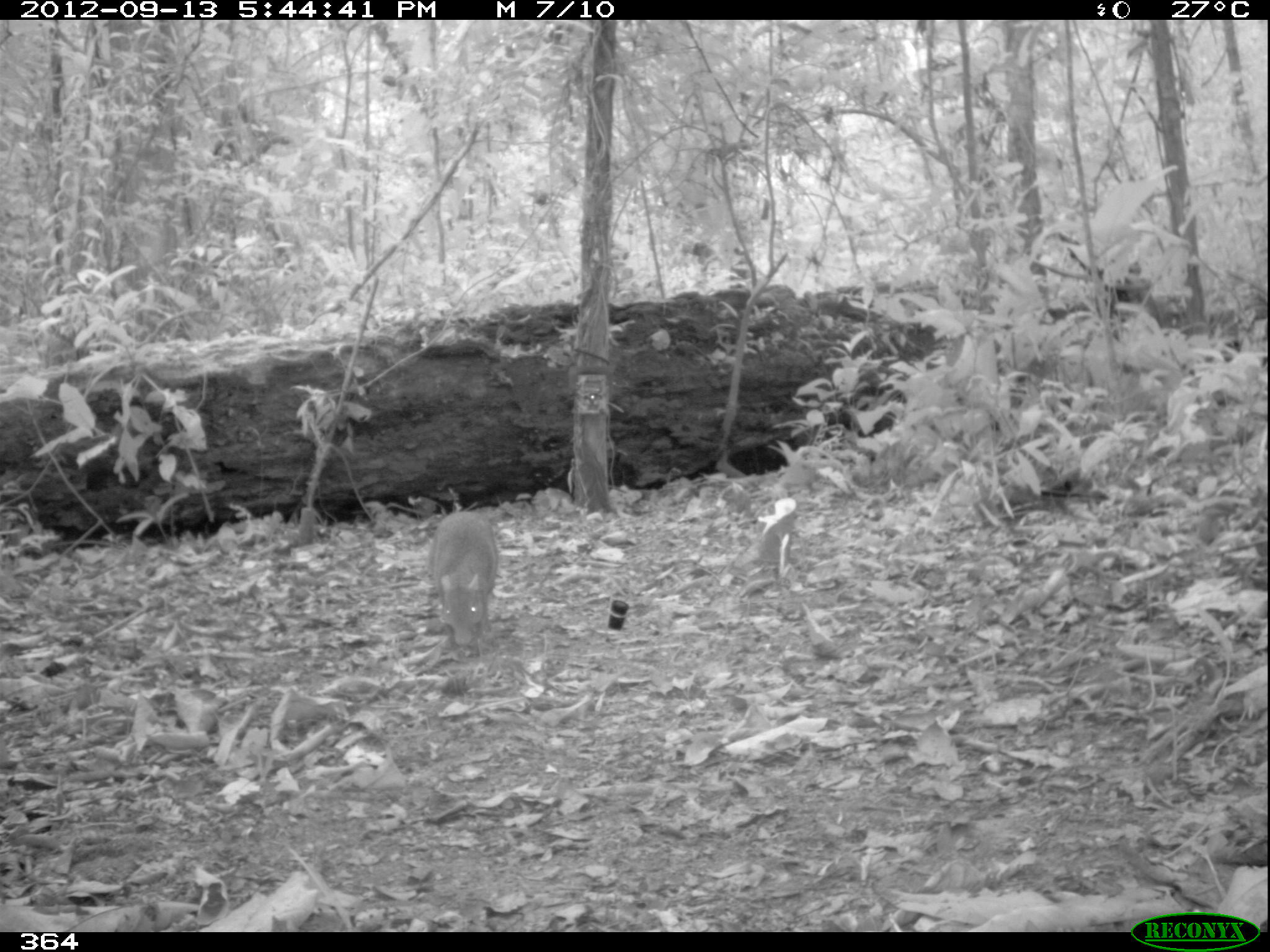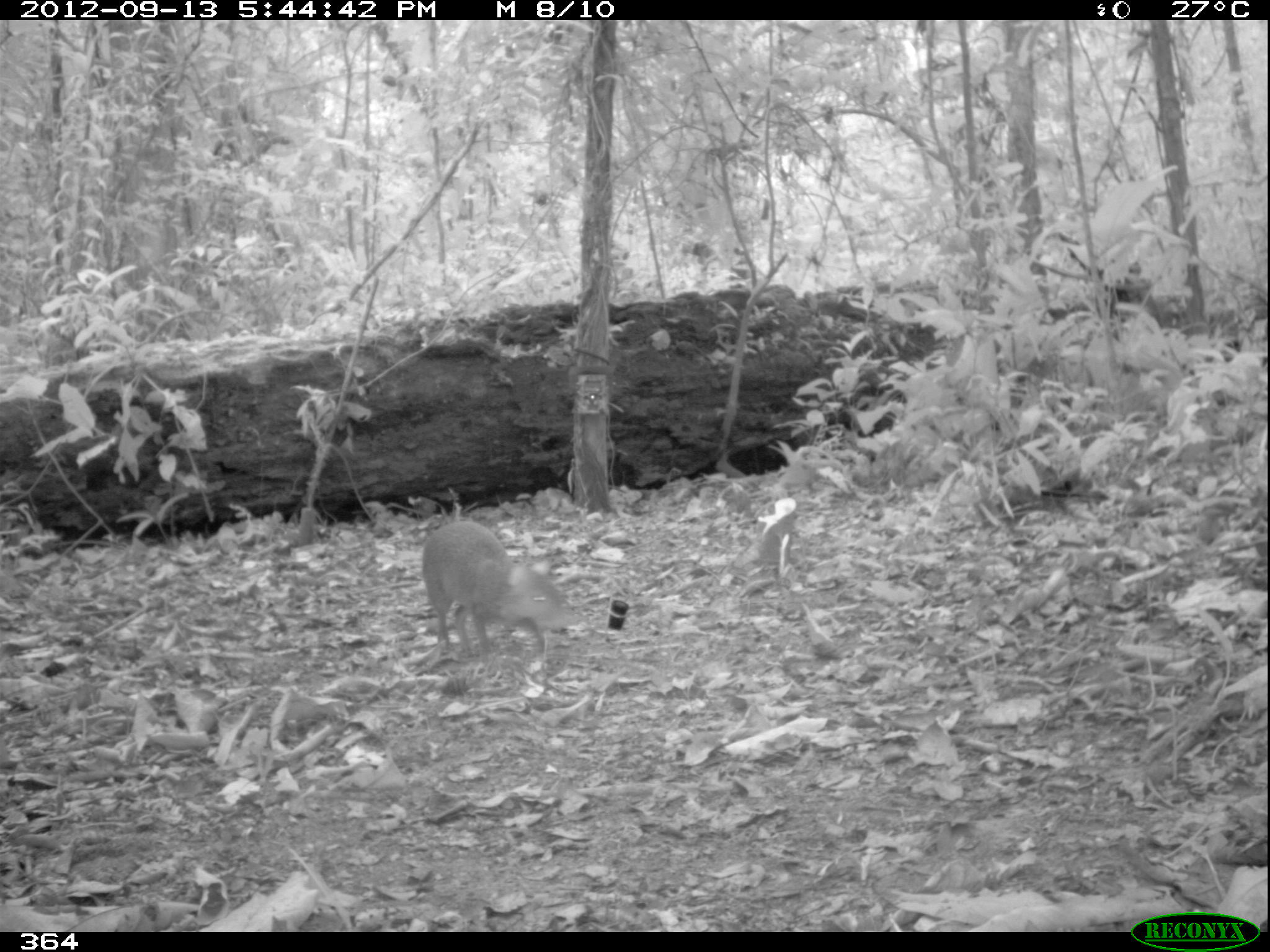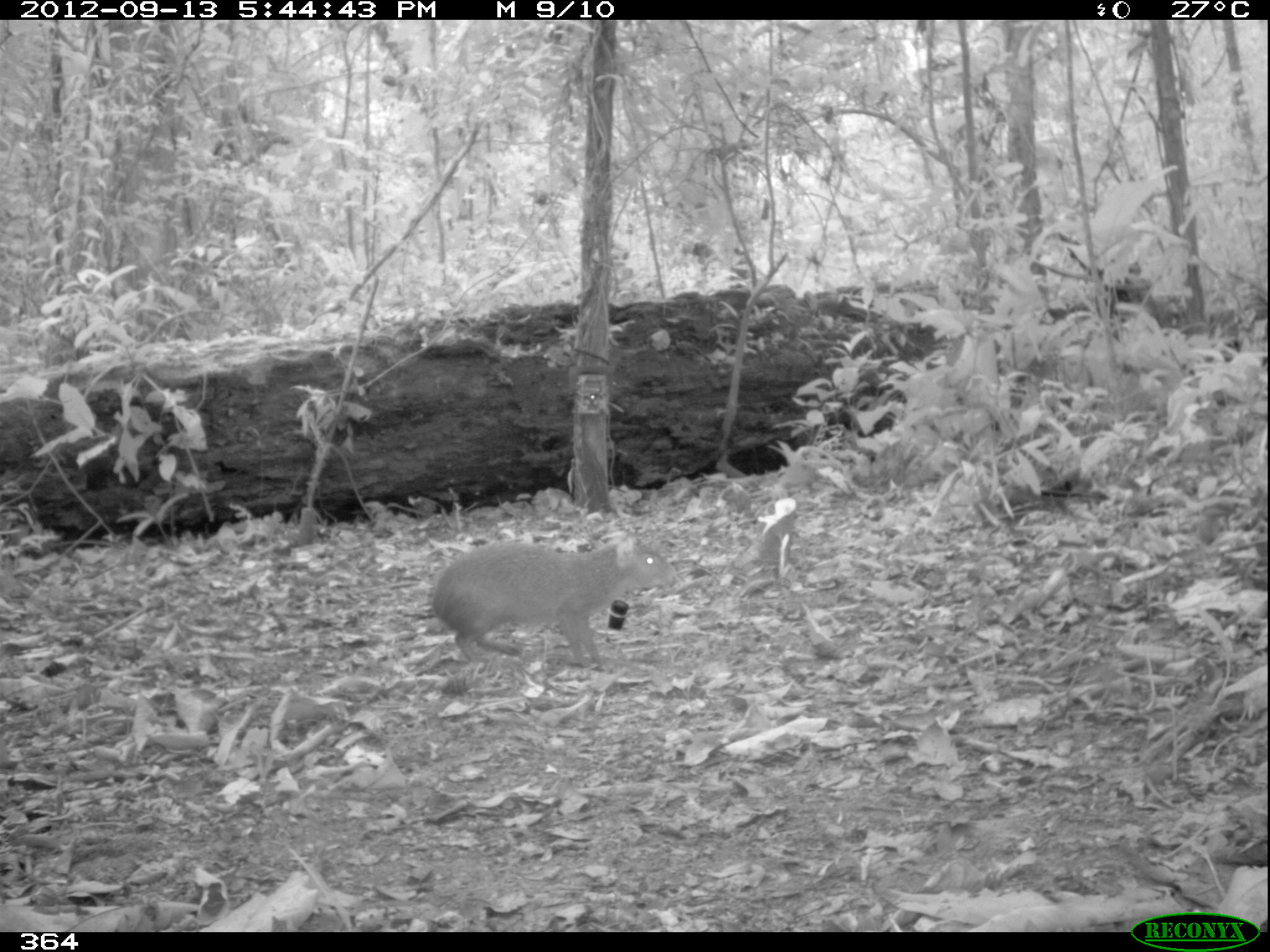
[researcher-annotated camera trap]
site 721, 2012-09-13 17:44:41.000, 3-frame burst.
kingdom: Animalia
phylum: Chordata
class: Mammalia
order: Rodentia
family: Dasyproctidae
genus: Dasyprocta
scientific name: Dasyprocta punctata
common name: central american agouti